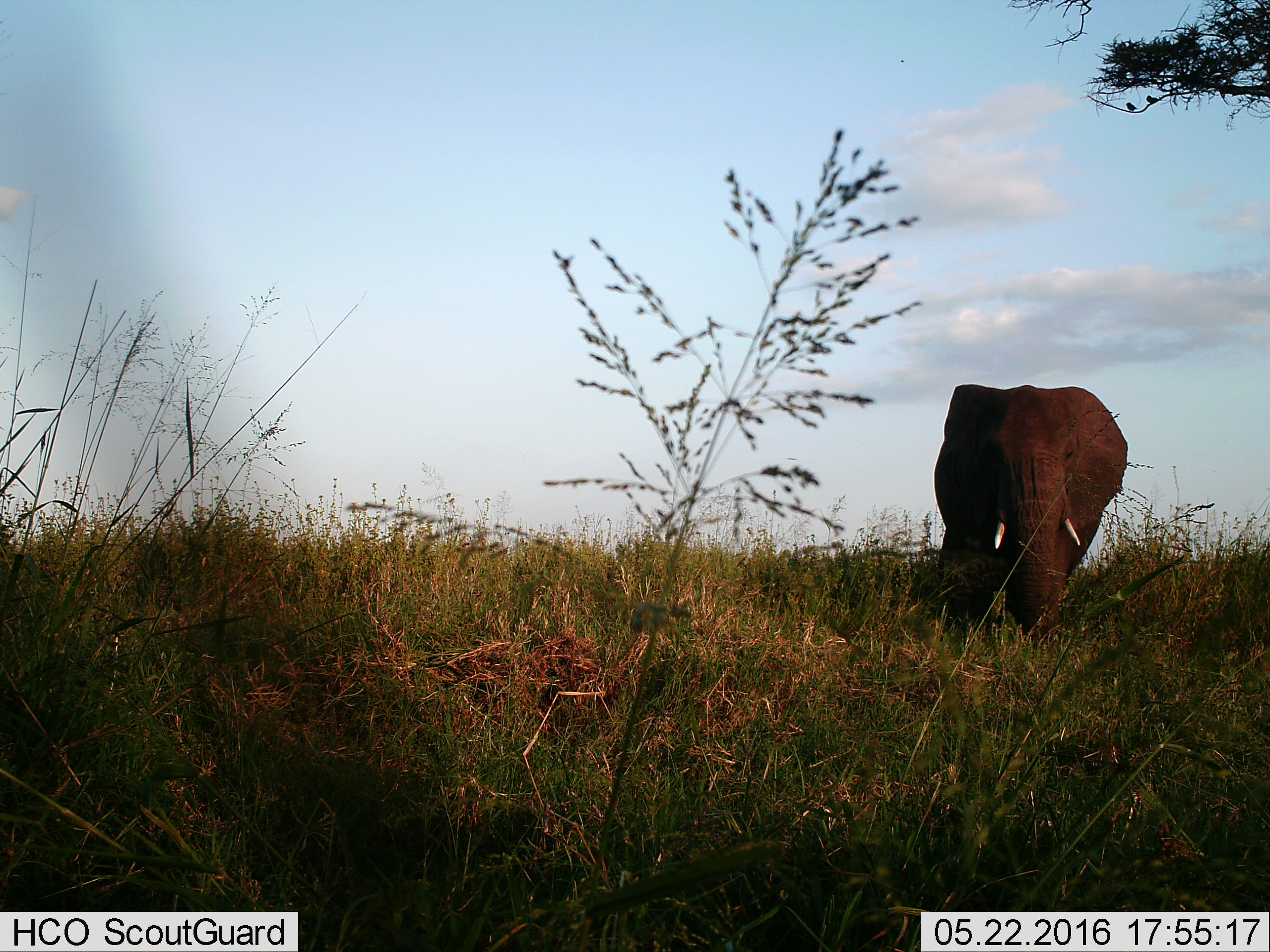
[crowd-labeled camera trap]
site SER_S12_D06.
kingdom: Animalia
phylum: Chordata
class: Mammalia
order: Proboscidea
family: Elephantidae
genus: Loxodonta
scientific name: Loxodonta africana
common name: african bush elephant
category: elephant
Elephant (african bush elephant) (Loxodonta africana), count 1. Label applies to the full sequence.